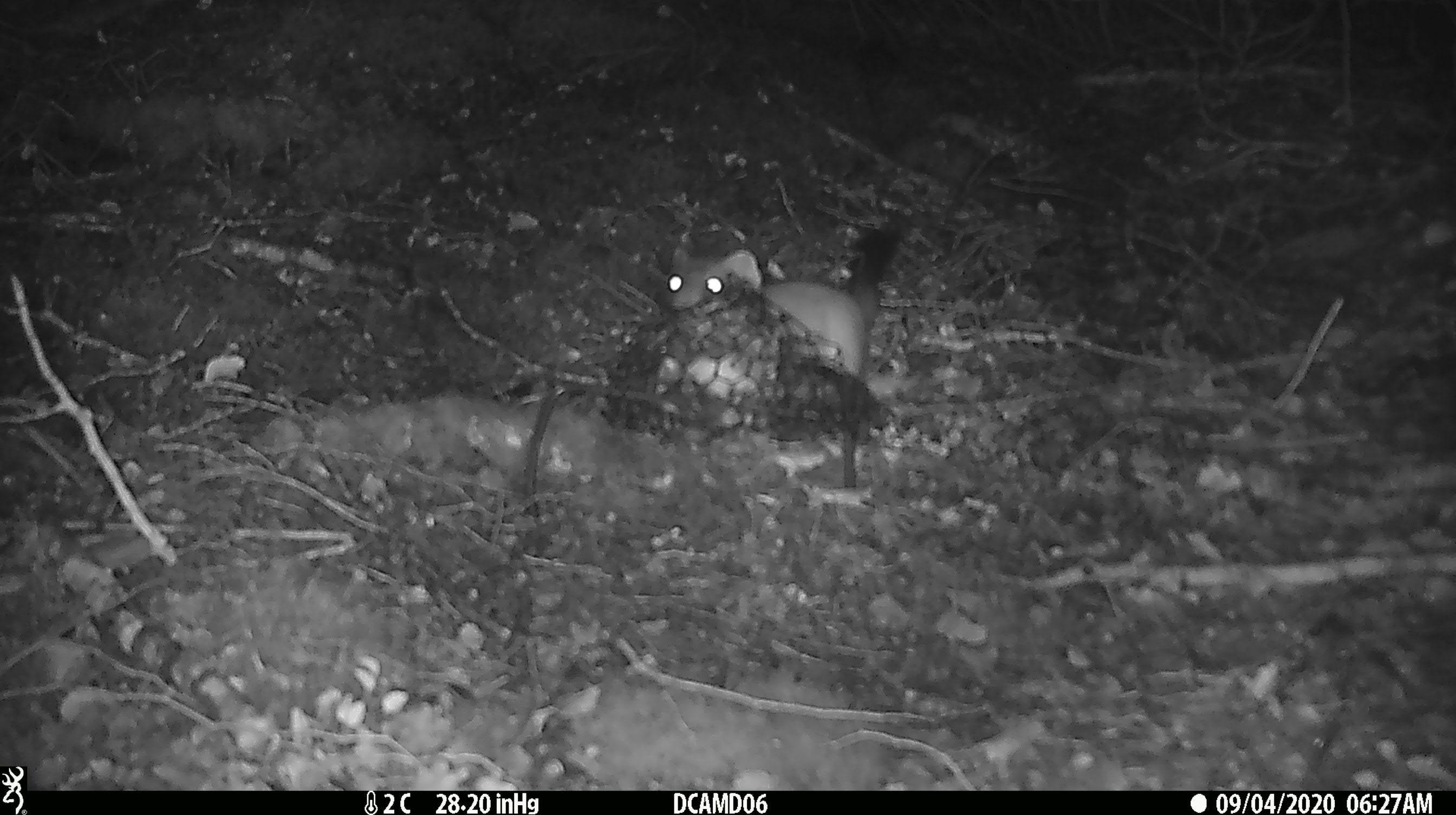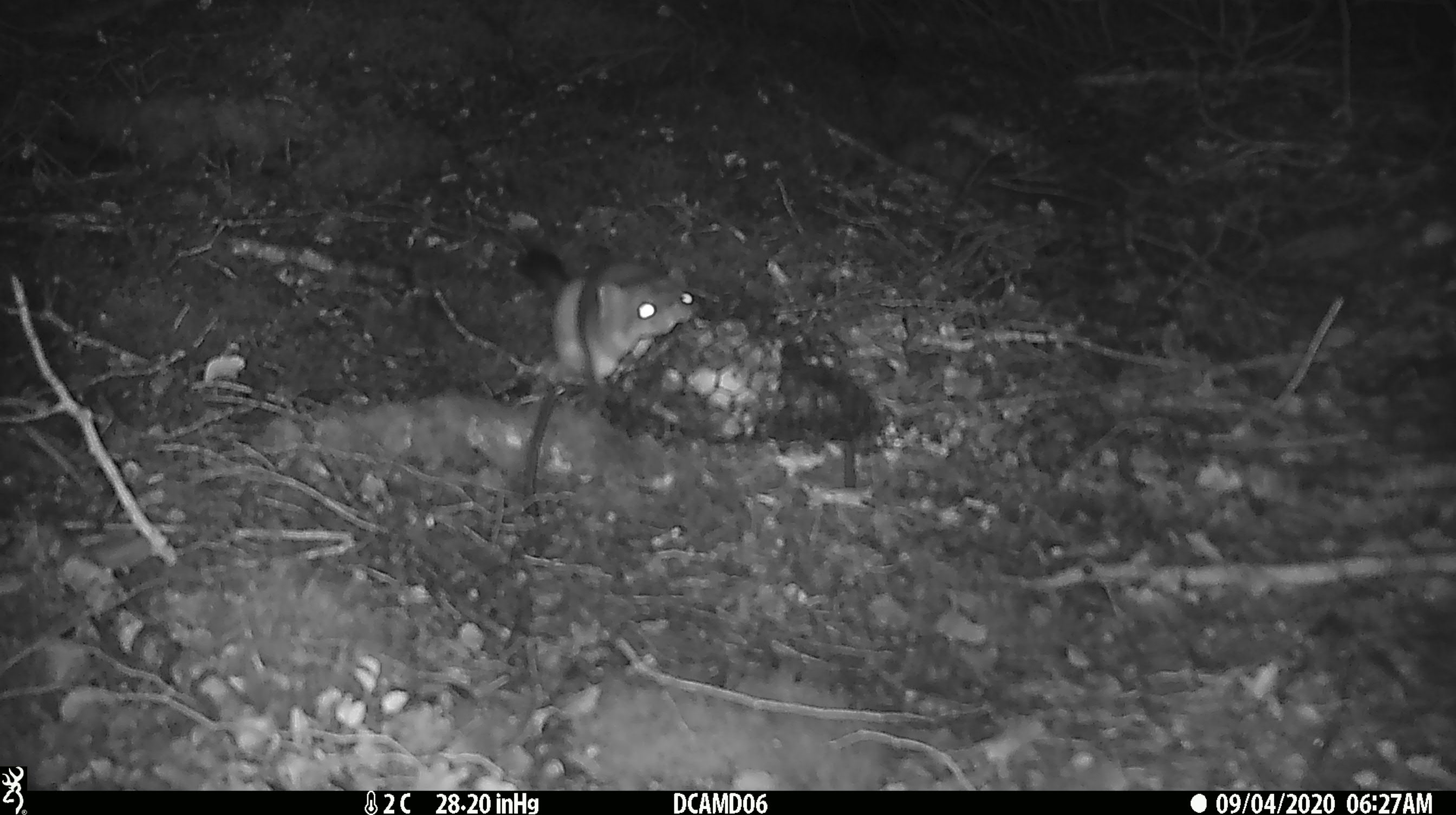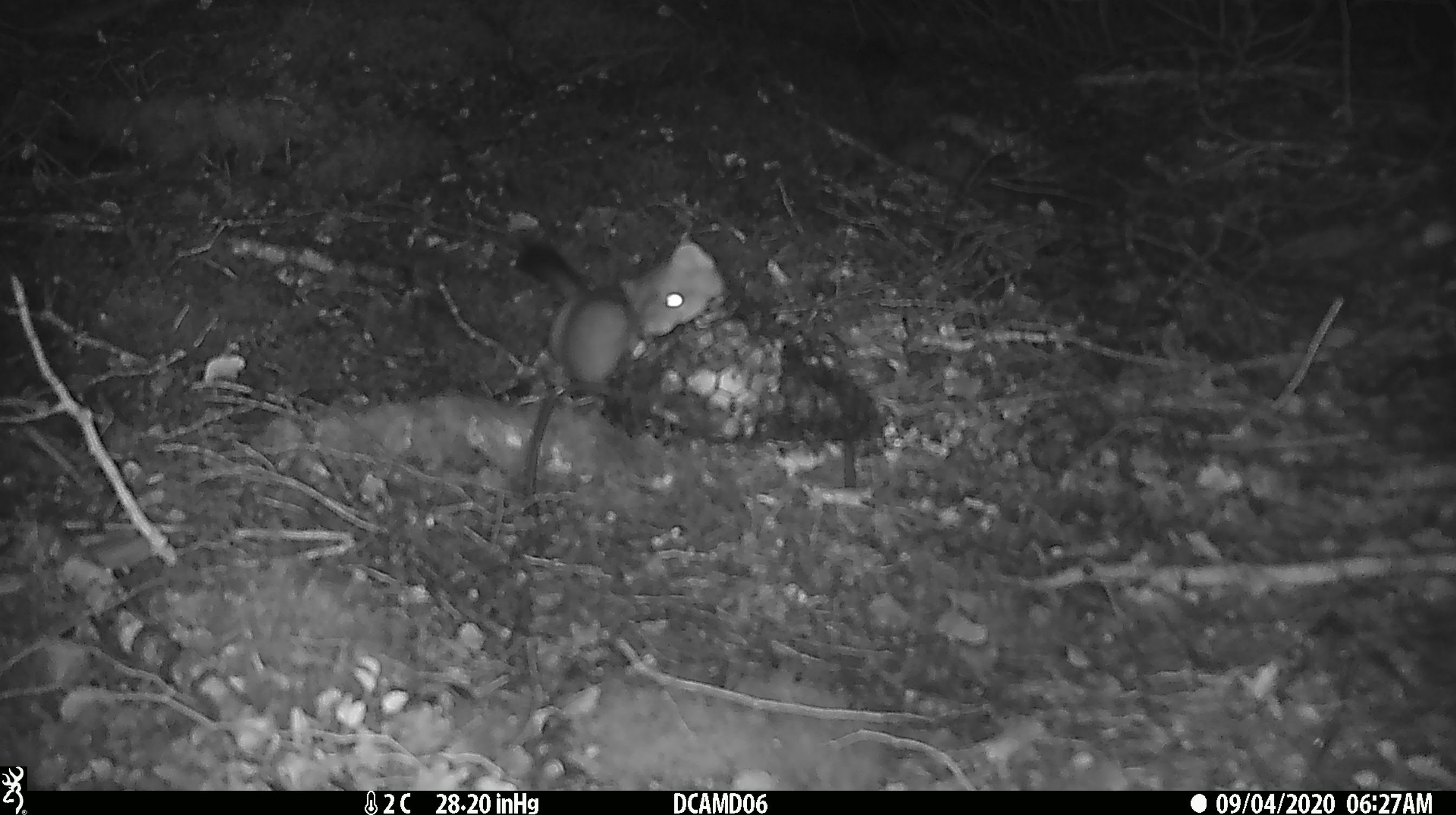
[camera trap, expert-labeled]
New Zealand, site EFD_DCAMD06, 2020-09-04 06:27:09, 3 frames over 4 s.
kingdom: Animalia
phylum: Chordata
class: Mammalia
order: Carnivora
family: Mustelidae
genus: Mustela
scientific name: Mustela erminea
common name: stoat